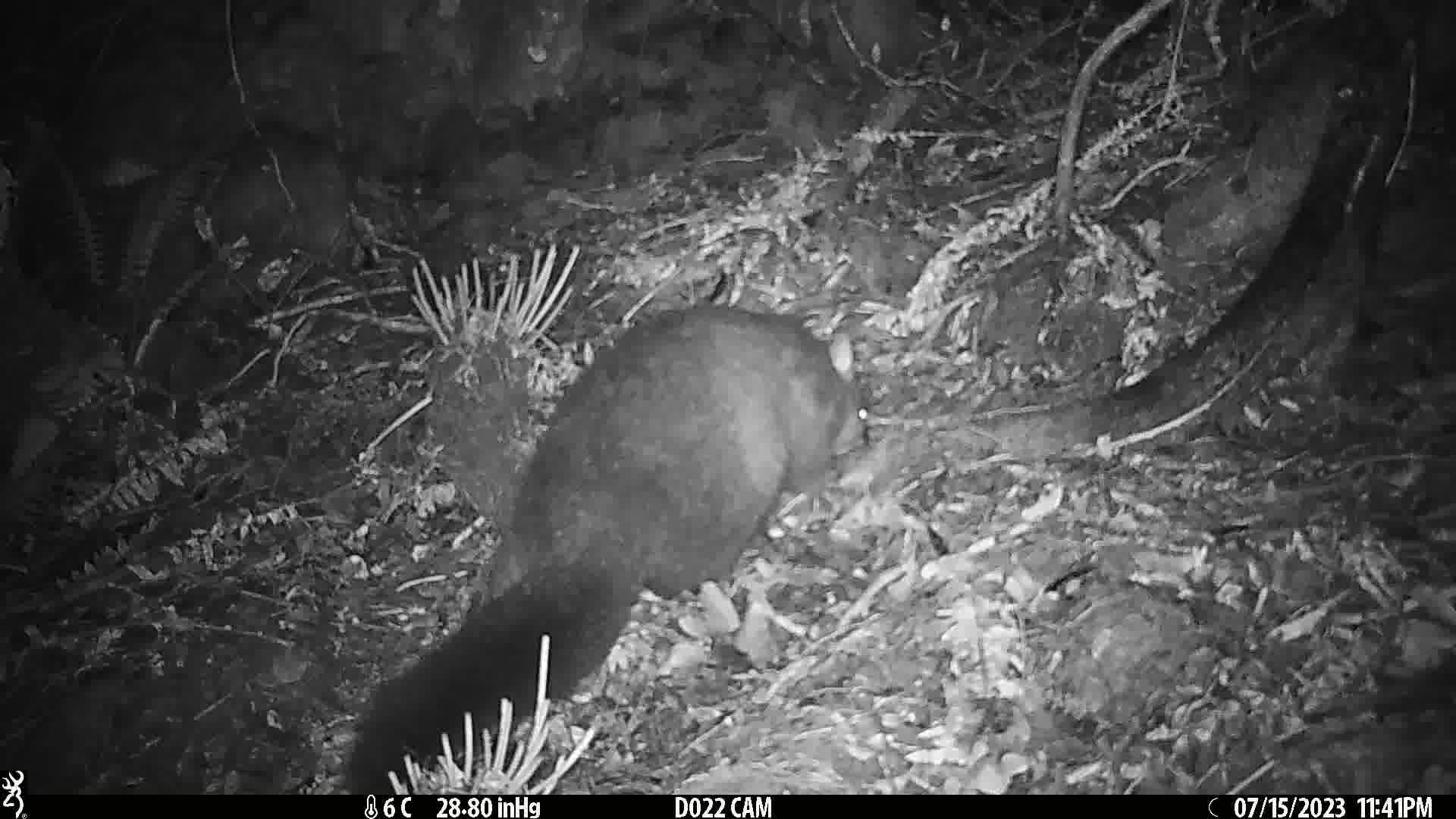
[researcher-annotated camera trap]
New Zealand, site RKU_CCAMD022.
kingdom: Animalia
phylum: Chordata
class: Mammalia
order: Diprotodontia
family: Phalangeridae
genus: Trichosurus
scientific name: Trichosurus vulpecula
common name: common brushtail possum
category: possum